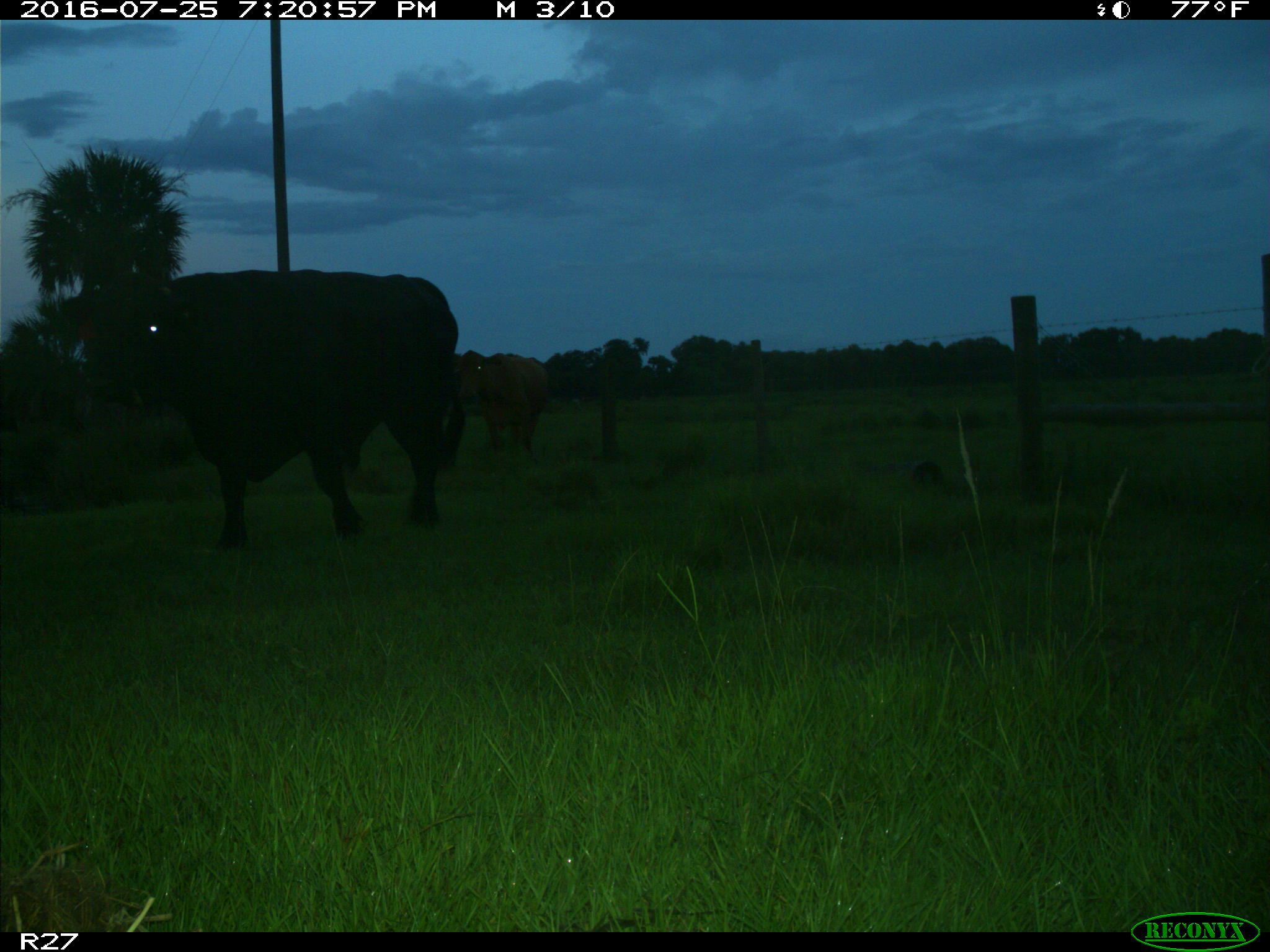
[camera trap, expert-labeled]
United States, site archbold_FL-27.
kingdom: Animalia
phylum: Chordata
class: Mammalia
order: Artiodactyla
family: Bovidae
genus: Bos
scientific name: Bos taurus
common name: domestic cow